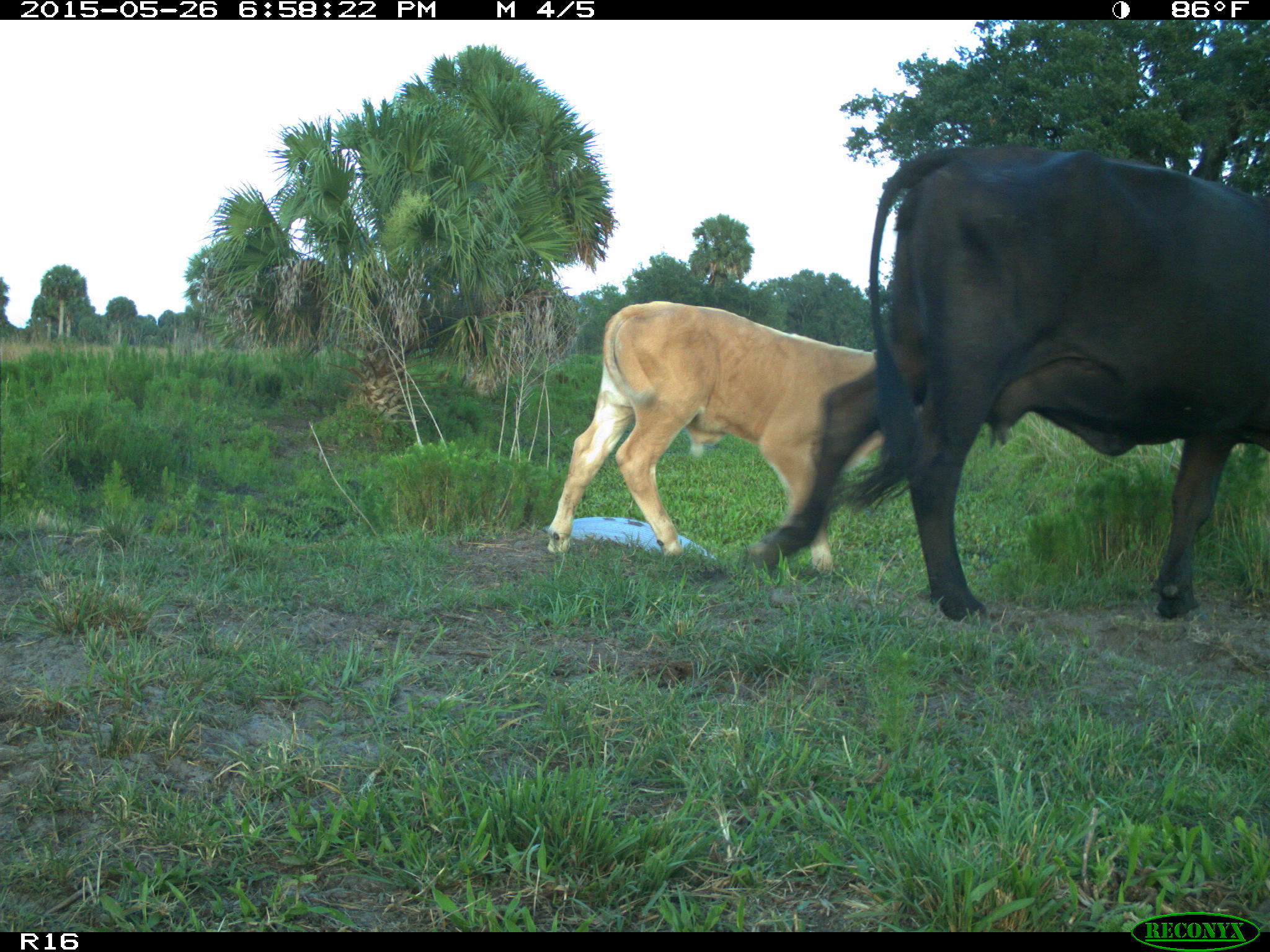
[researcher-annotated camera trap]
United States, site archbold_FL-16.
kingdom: Animalia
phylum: Chordata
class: Mammalia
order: Artiodactyla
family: Bovidae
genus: Bos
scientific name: Bos taurus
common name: domestic cow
Bos taurus (domestic cow).